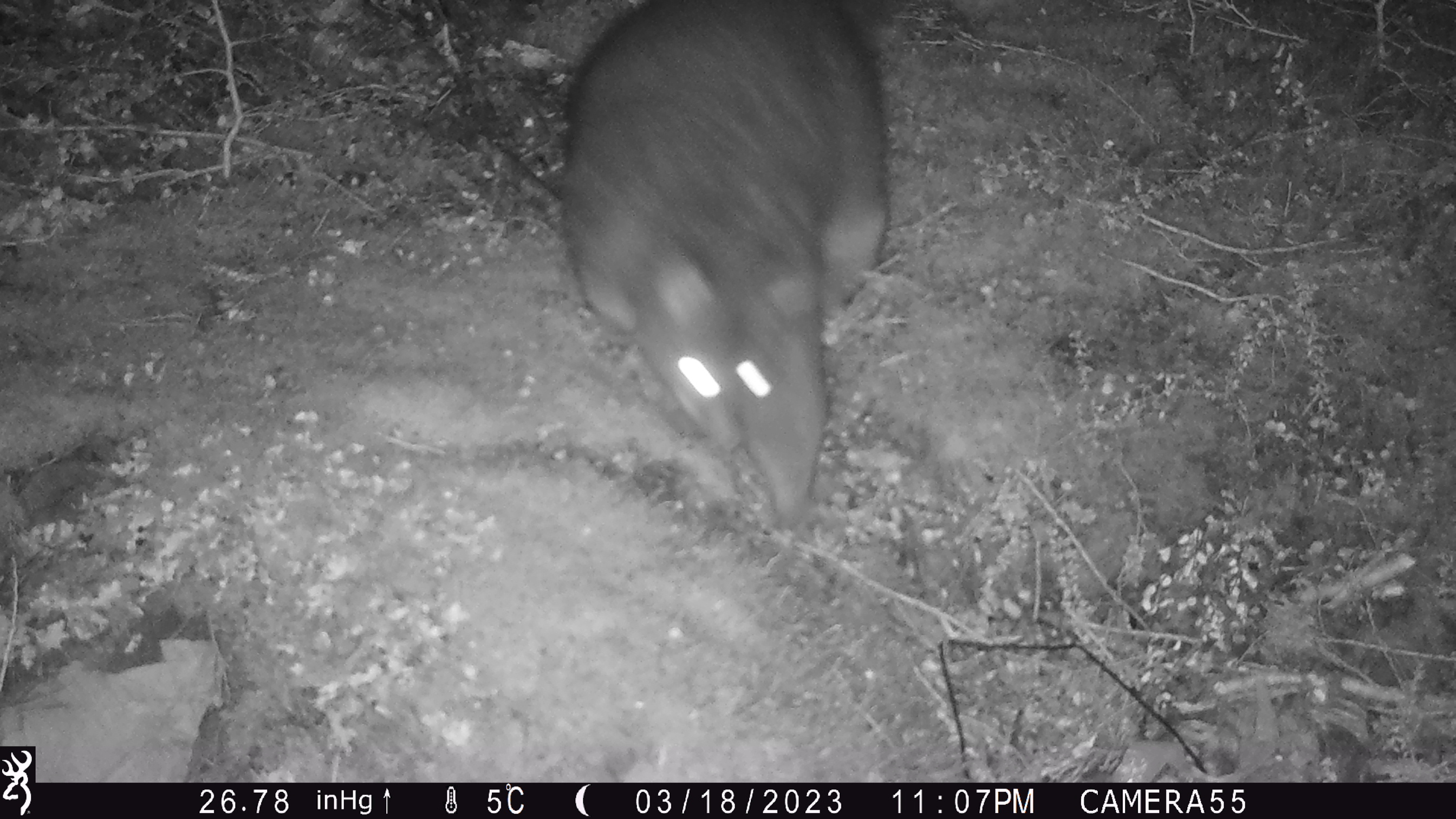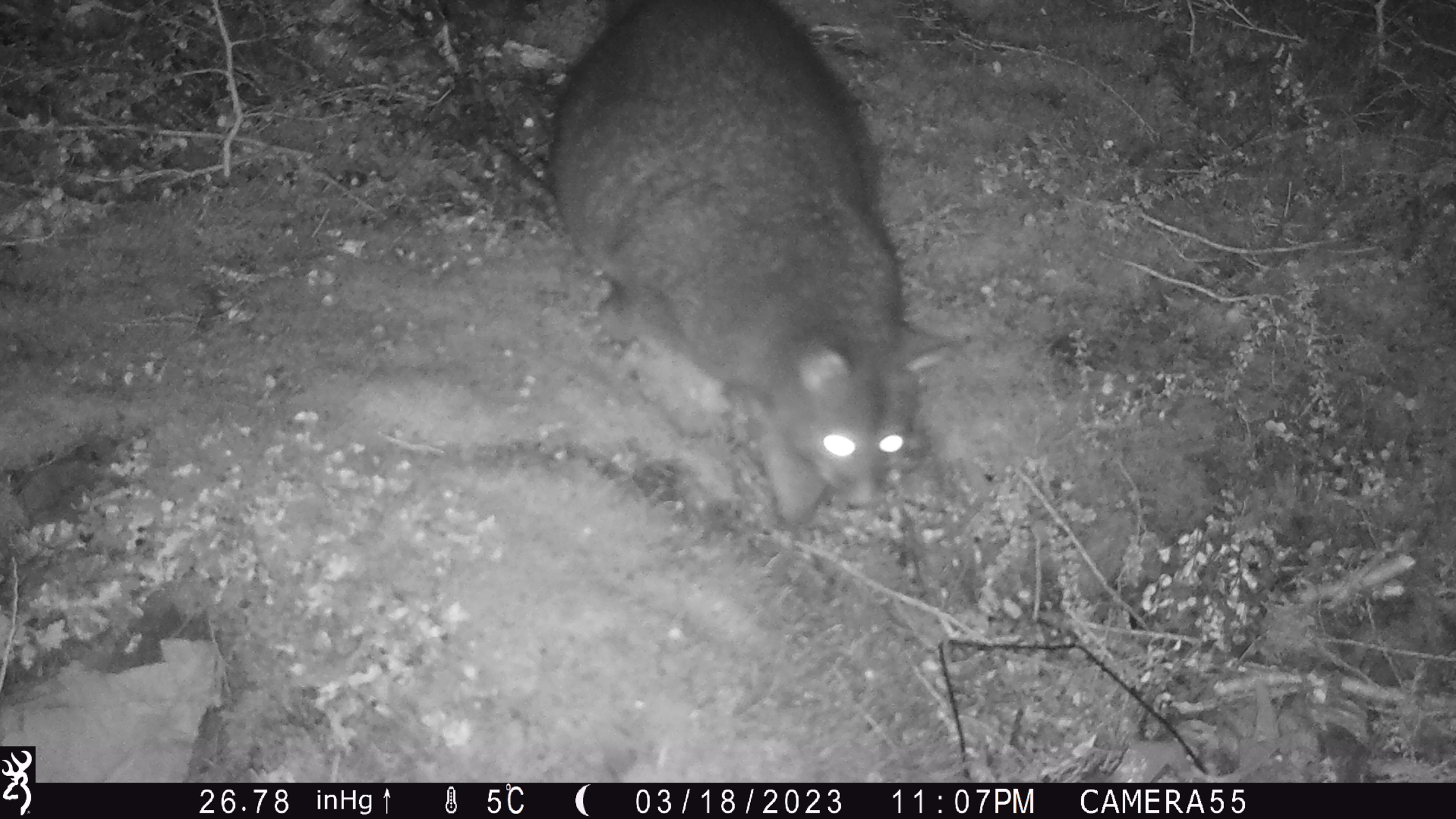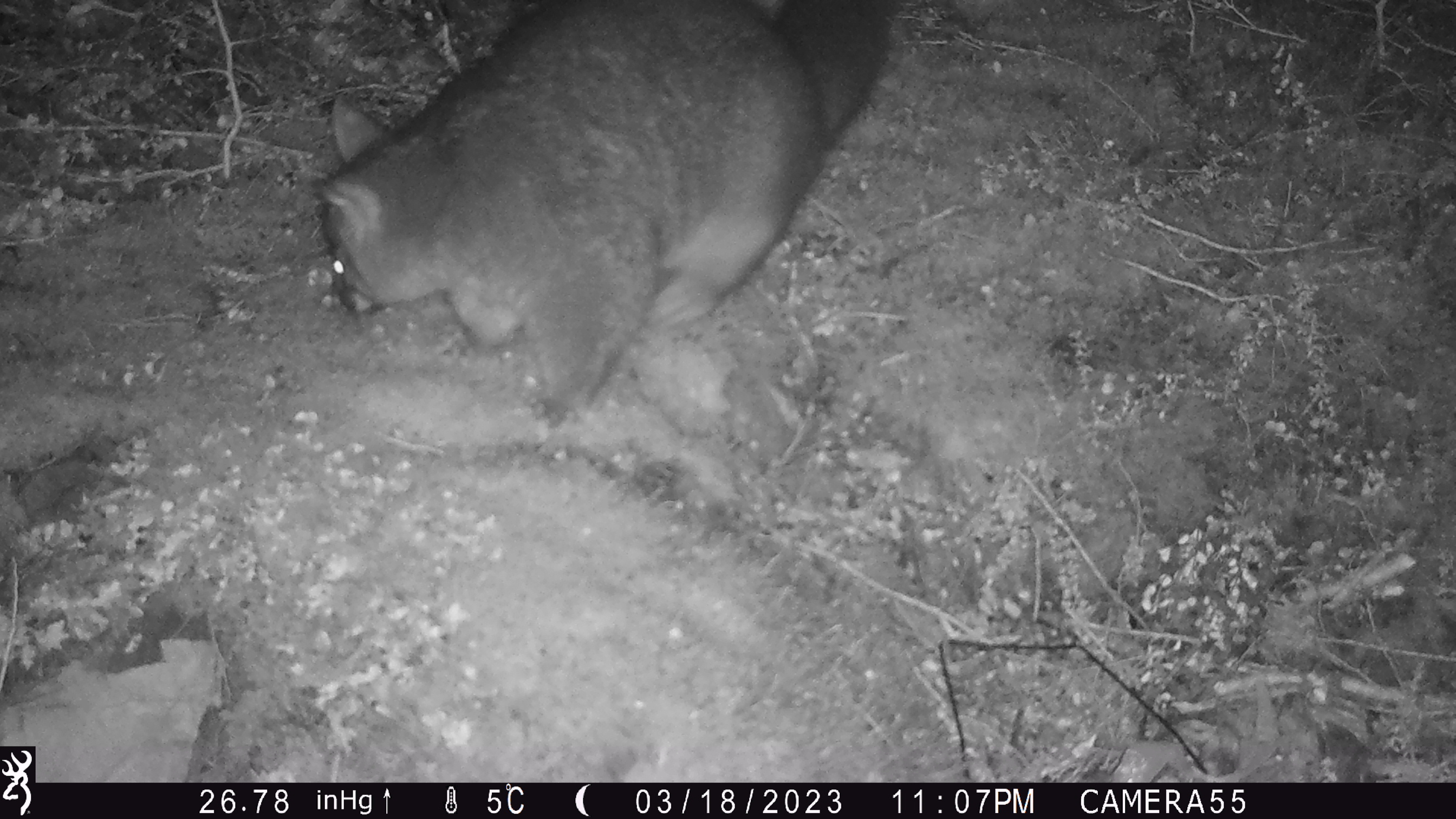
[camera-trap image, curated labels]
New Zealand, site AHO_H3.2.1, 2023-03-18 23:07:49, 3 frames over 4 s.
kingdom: Animalia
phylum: Chordata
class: Mammalia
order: Carnivora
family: Mustelidae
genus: Mustela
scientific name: Mustela erminea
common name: stoat